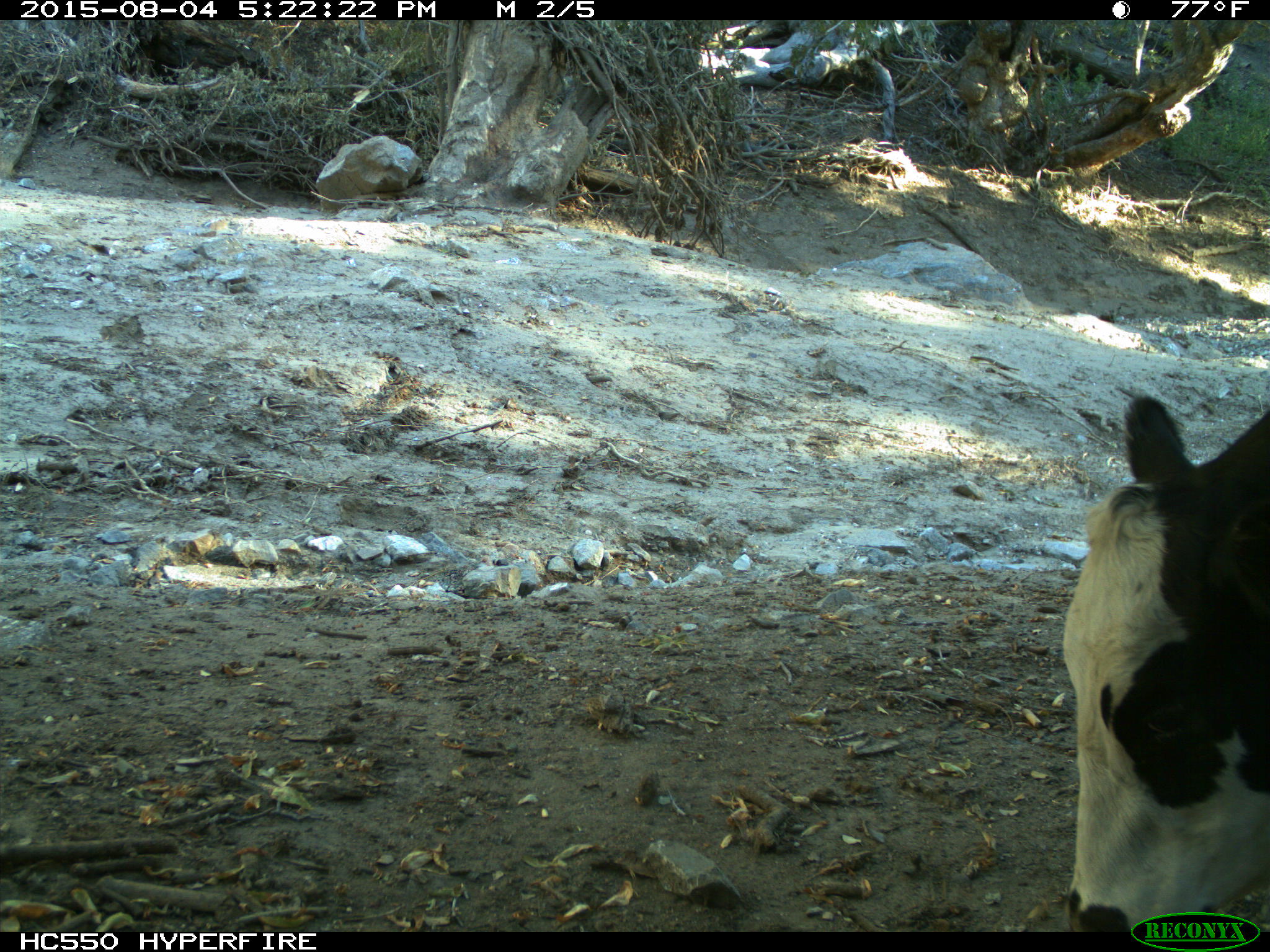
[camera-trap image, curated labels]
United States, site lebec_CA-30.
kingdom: Animalia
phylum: Chordata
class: Mammalia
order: Artiodactyla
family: Bovidae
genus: Bos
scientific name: Bos taurus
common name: domestic cow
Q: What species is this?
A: Bos taurus (domestic cow).